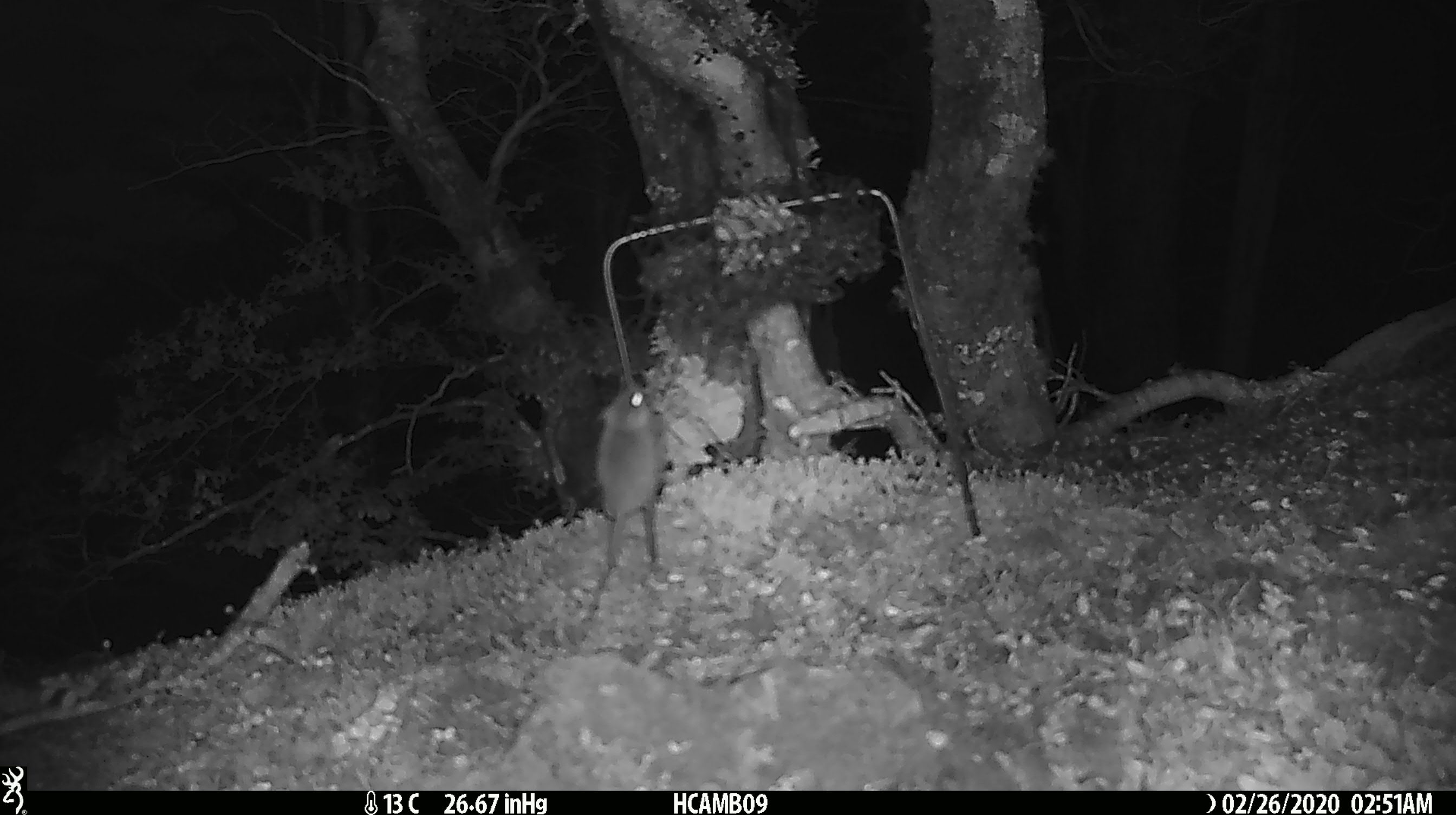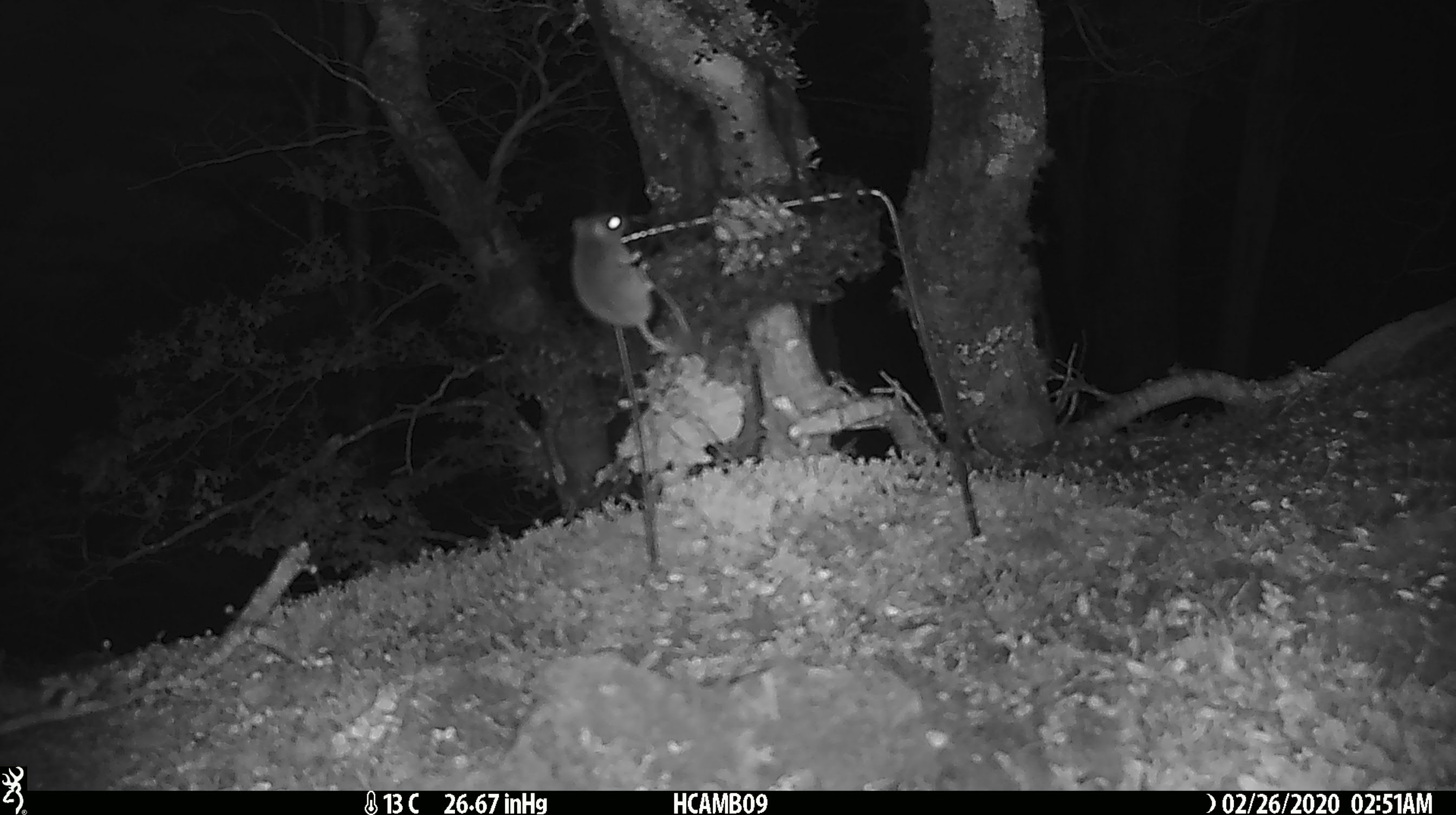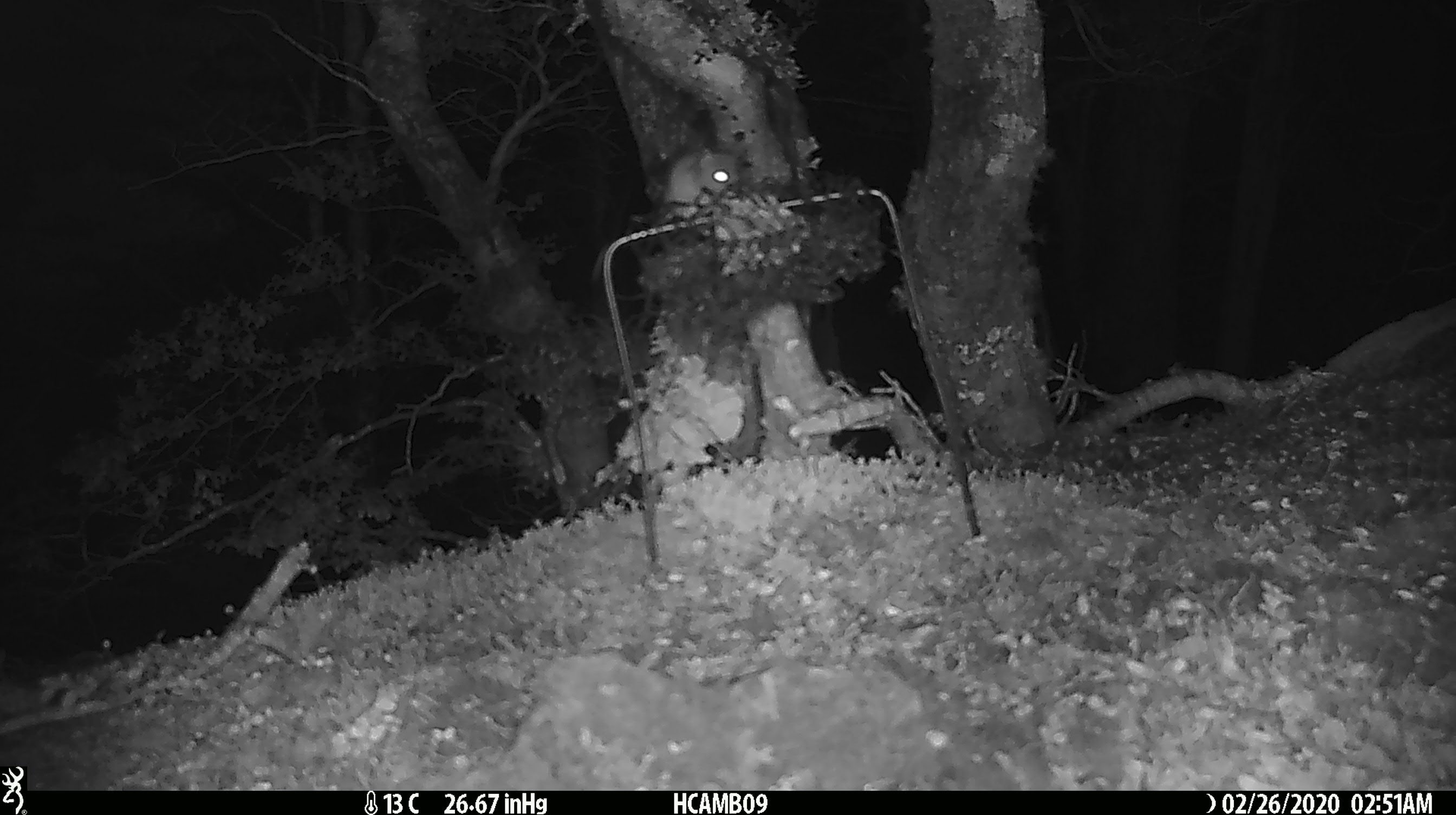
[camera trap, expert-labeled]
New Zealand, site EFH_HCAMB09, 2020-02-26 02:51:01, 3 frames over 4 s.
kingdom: Animalia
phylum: Chordata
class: Mammalia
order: Rodentia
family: Muridae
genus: Mus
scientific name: Mus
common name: mouse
Mouse (Mus).